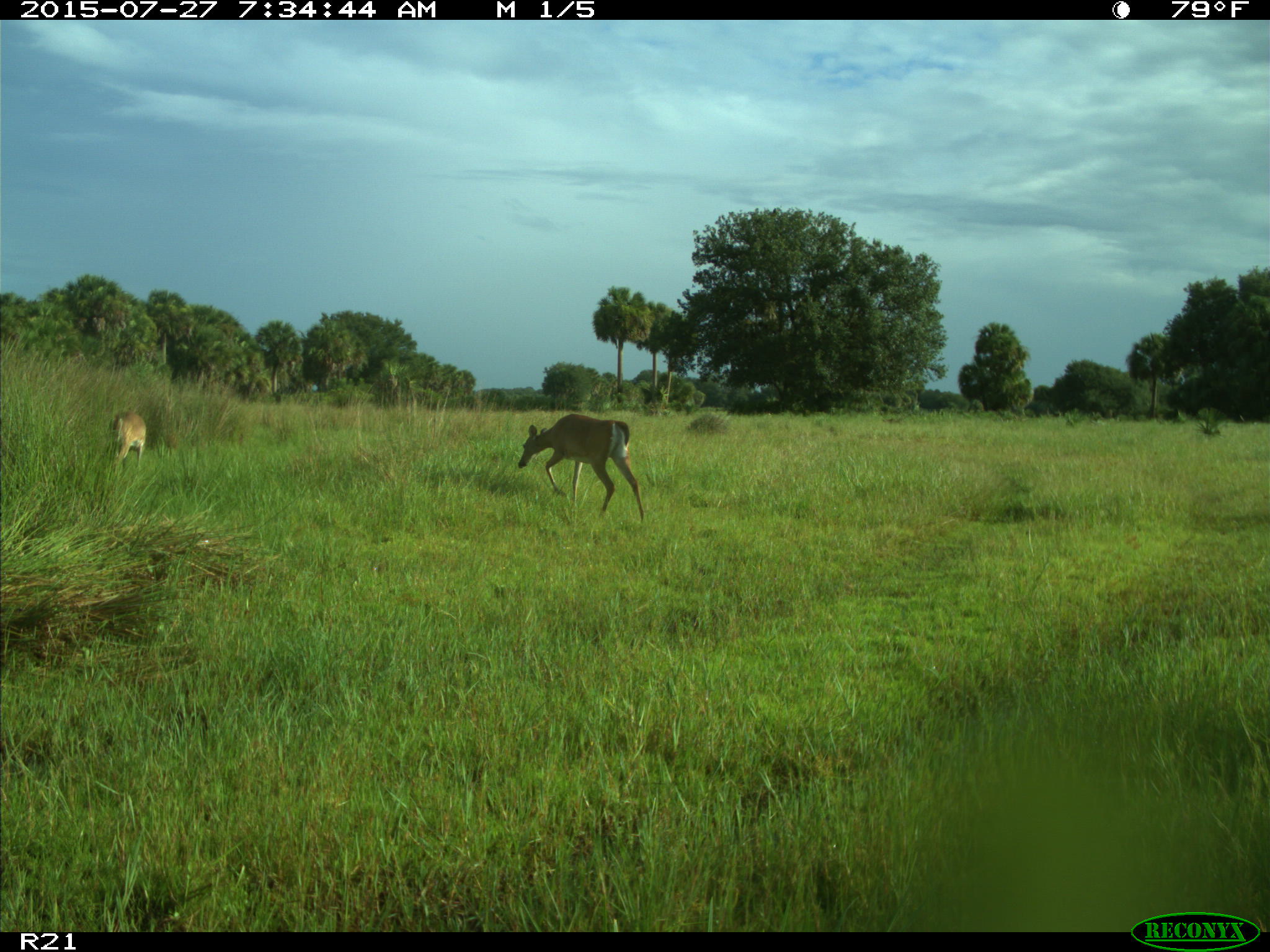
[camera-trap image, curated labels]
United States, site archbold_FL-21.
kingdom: Animalia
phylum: Chordata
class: Mammalia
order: Artiodactyla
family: Cervidae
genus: Odocoileus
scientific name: Odocoileus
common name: deer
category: unidentified deer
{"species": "unidentified deer (deer) (Odocoileus)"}